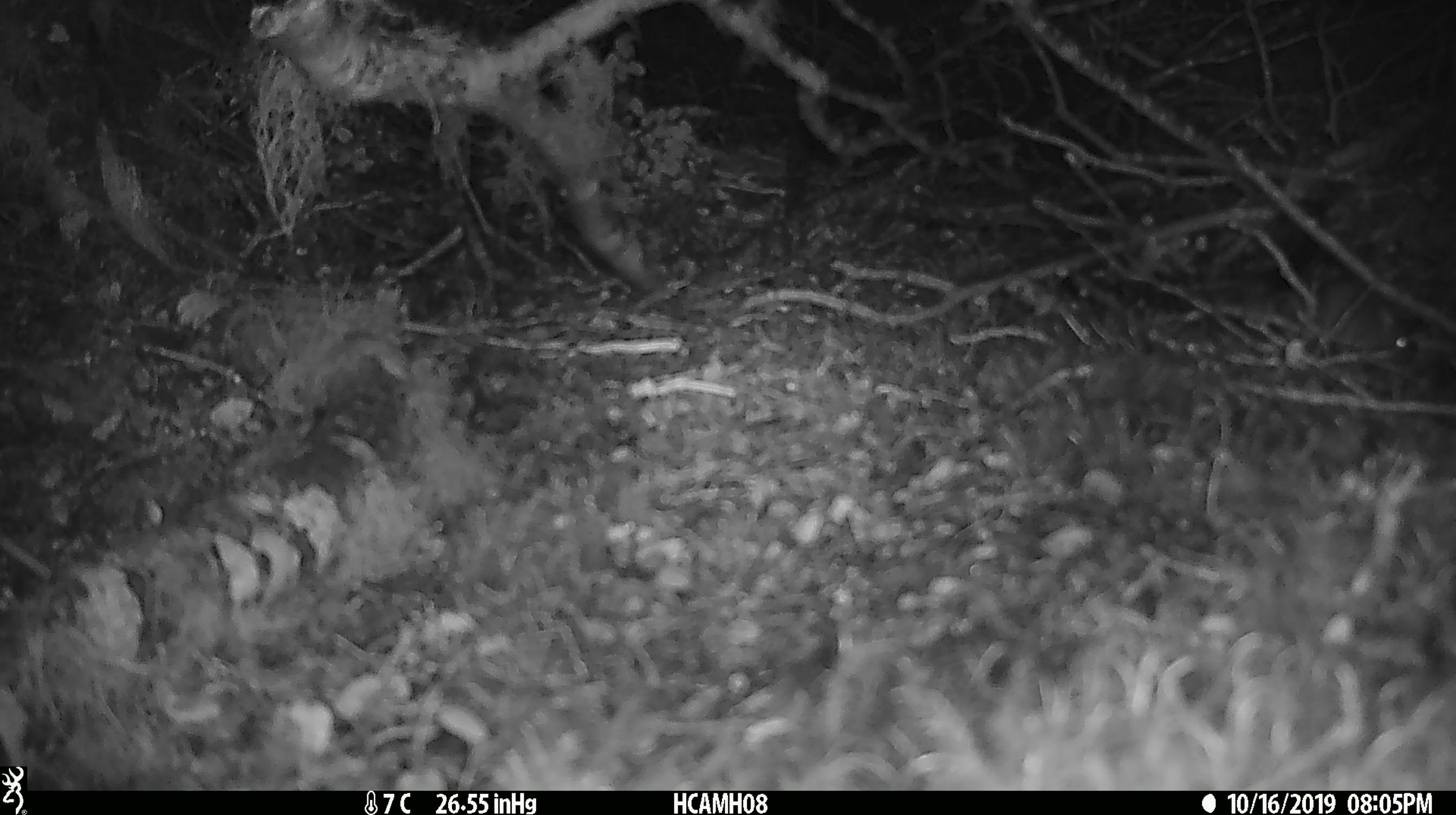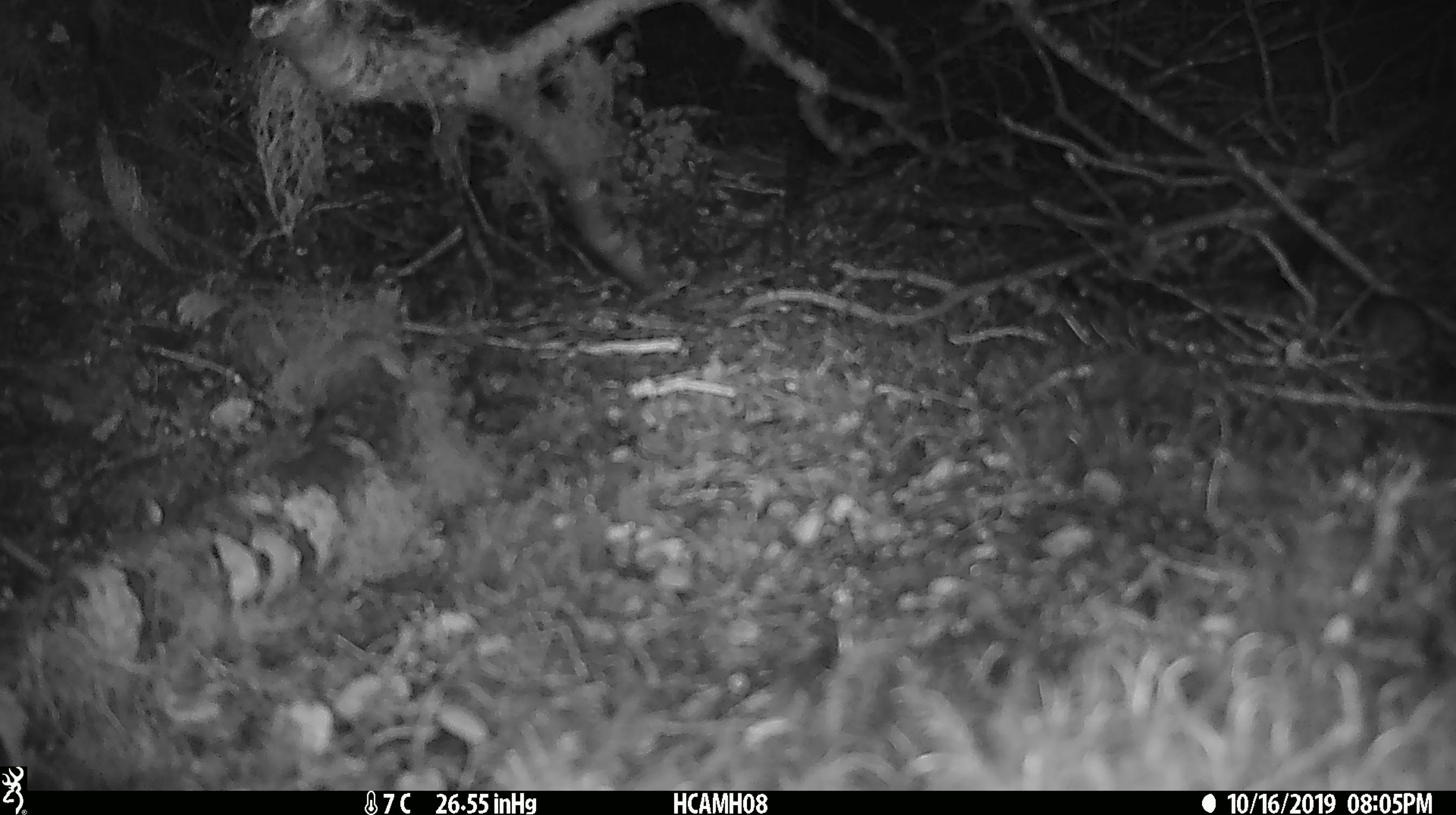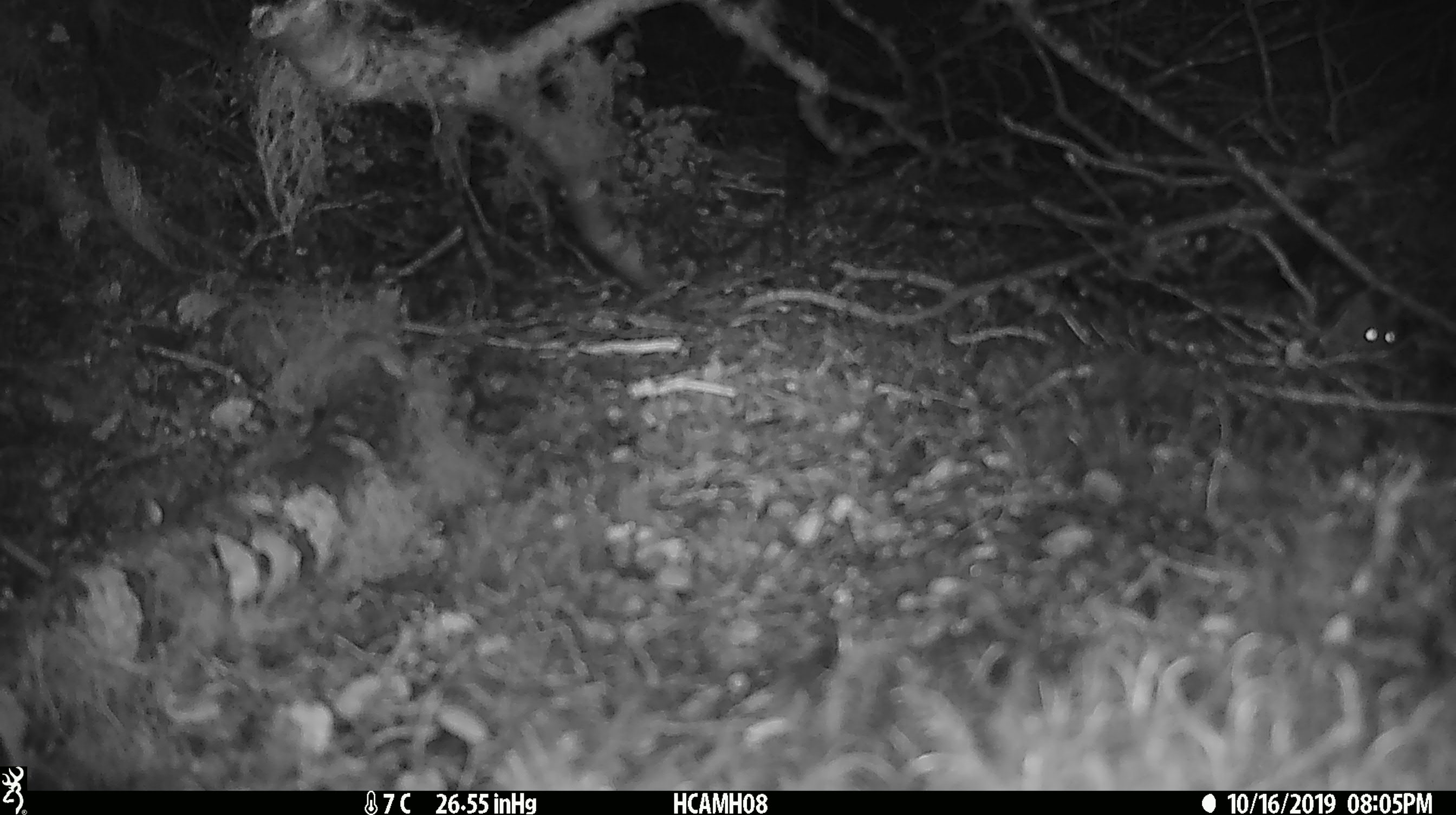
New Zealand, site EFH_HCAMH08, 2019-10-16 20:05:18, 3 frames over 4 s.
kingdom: Animalia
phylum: Chordata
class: Mammalia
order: Rodentia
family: Muridae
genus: Mus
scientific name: Mus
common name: mouse